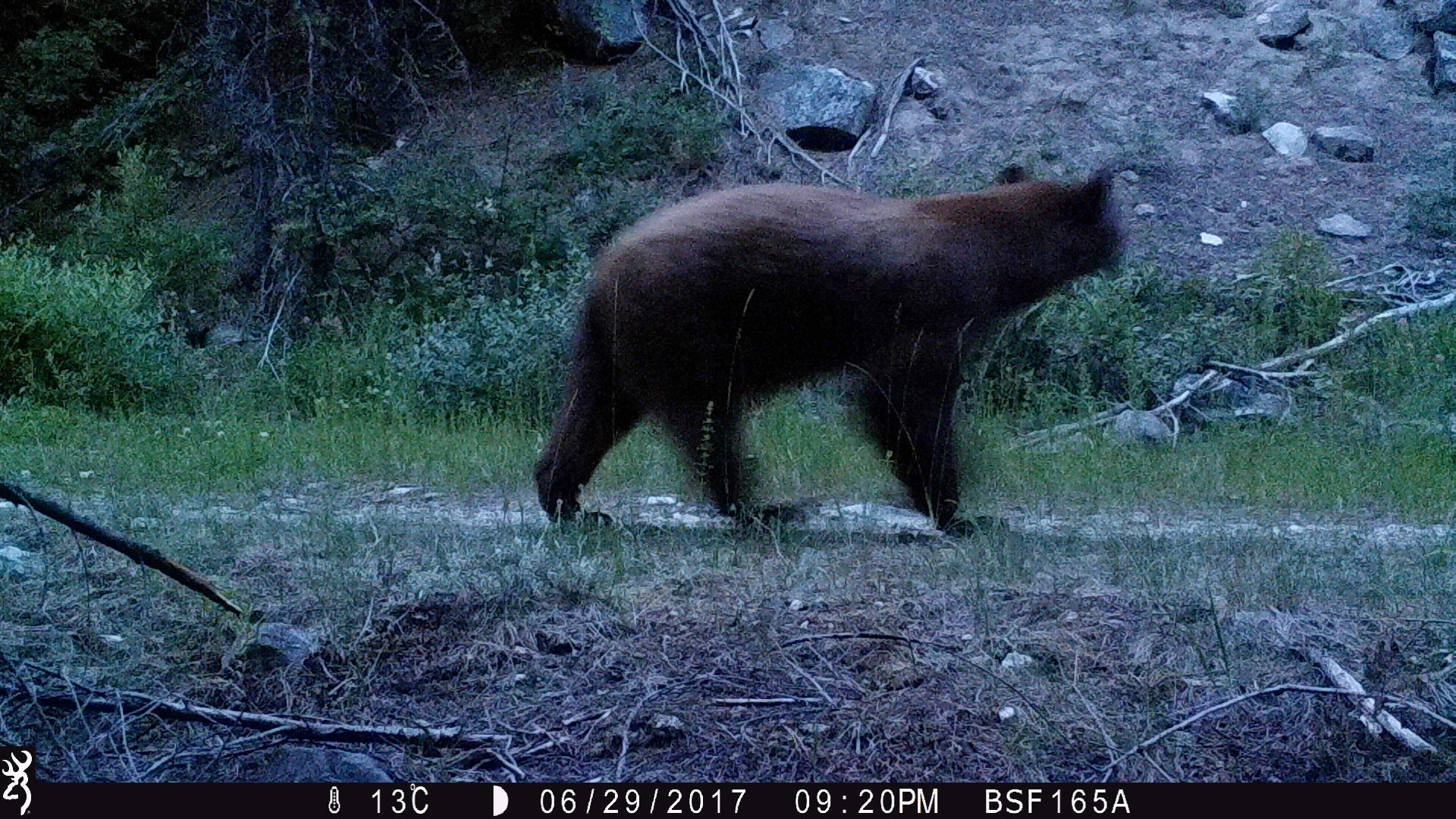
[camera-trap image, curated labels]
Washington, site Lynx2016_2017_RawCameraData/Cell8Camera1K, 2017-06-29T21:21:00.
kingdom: Animalia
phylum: Chordata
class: Mammalia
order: Carnivora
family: Ursidae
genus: Ursus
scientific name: Ursus americanus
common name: american black bear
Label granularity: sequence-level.